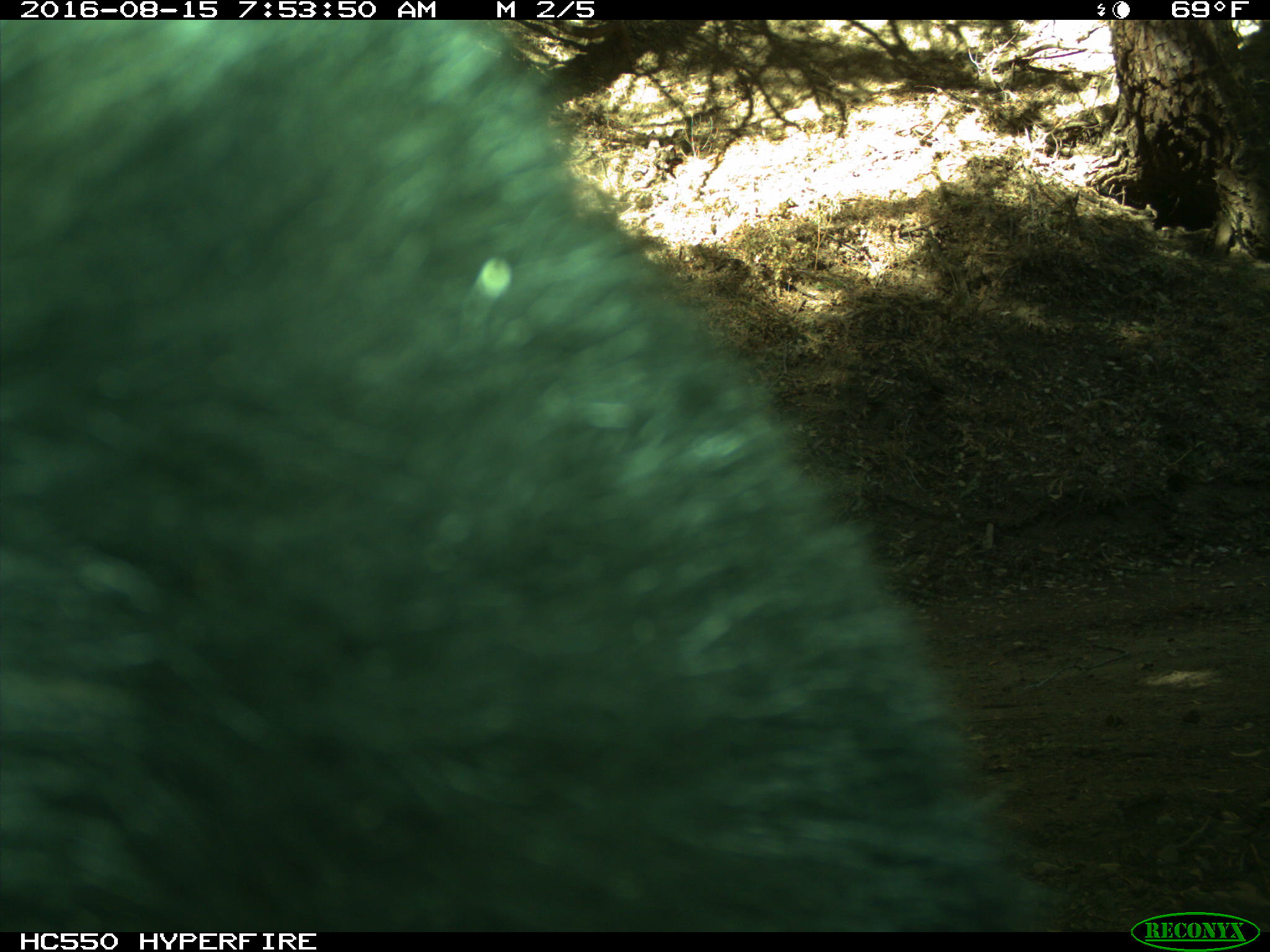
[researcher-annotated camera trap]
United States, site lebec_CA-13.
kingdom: Animalia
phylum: Chordata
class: Mammalia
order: Carnivora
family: Ursidae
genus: Ursus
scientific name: Ursus americanus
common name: american black bear